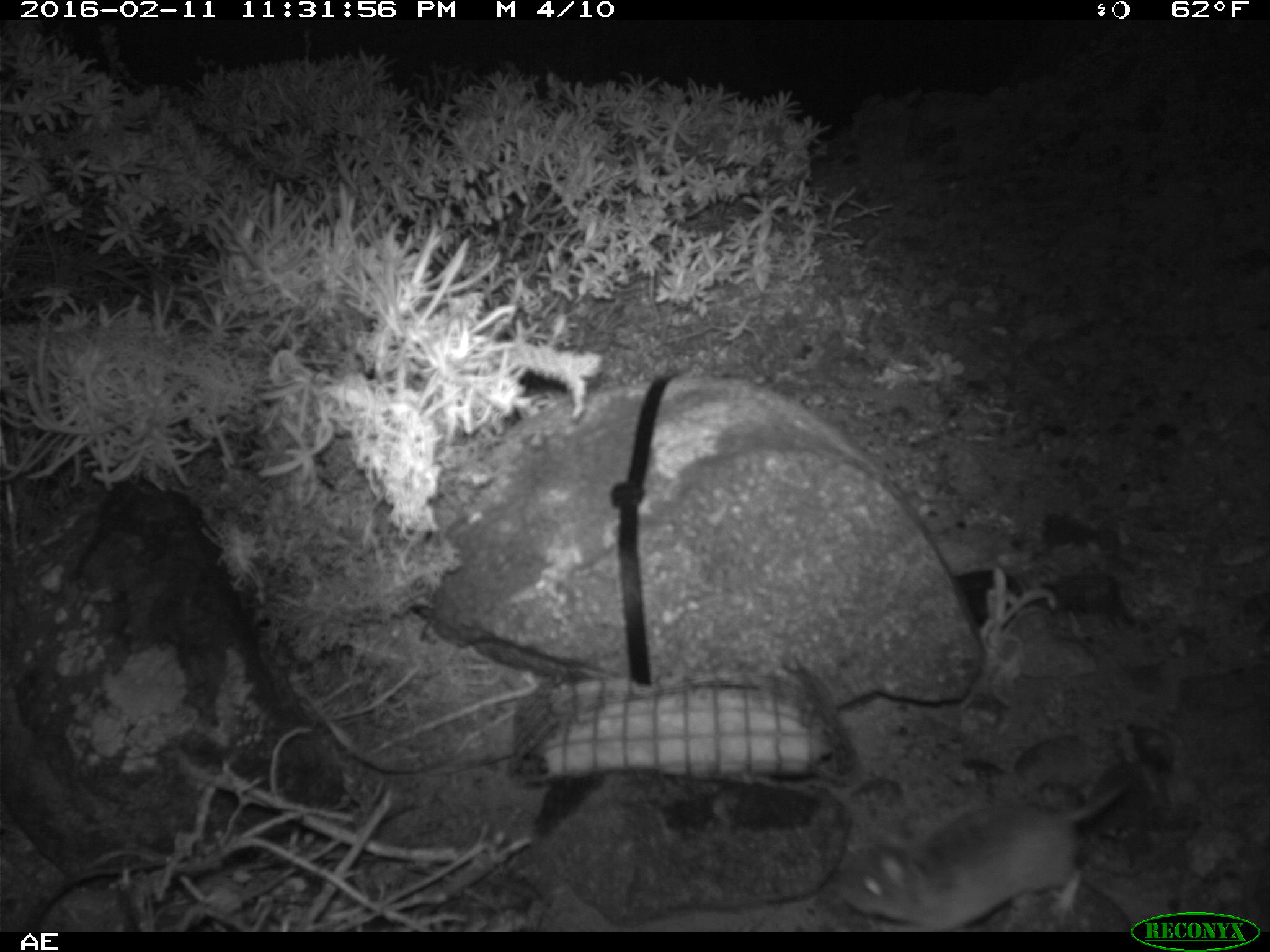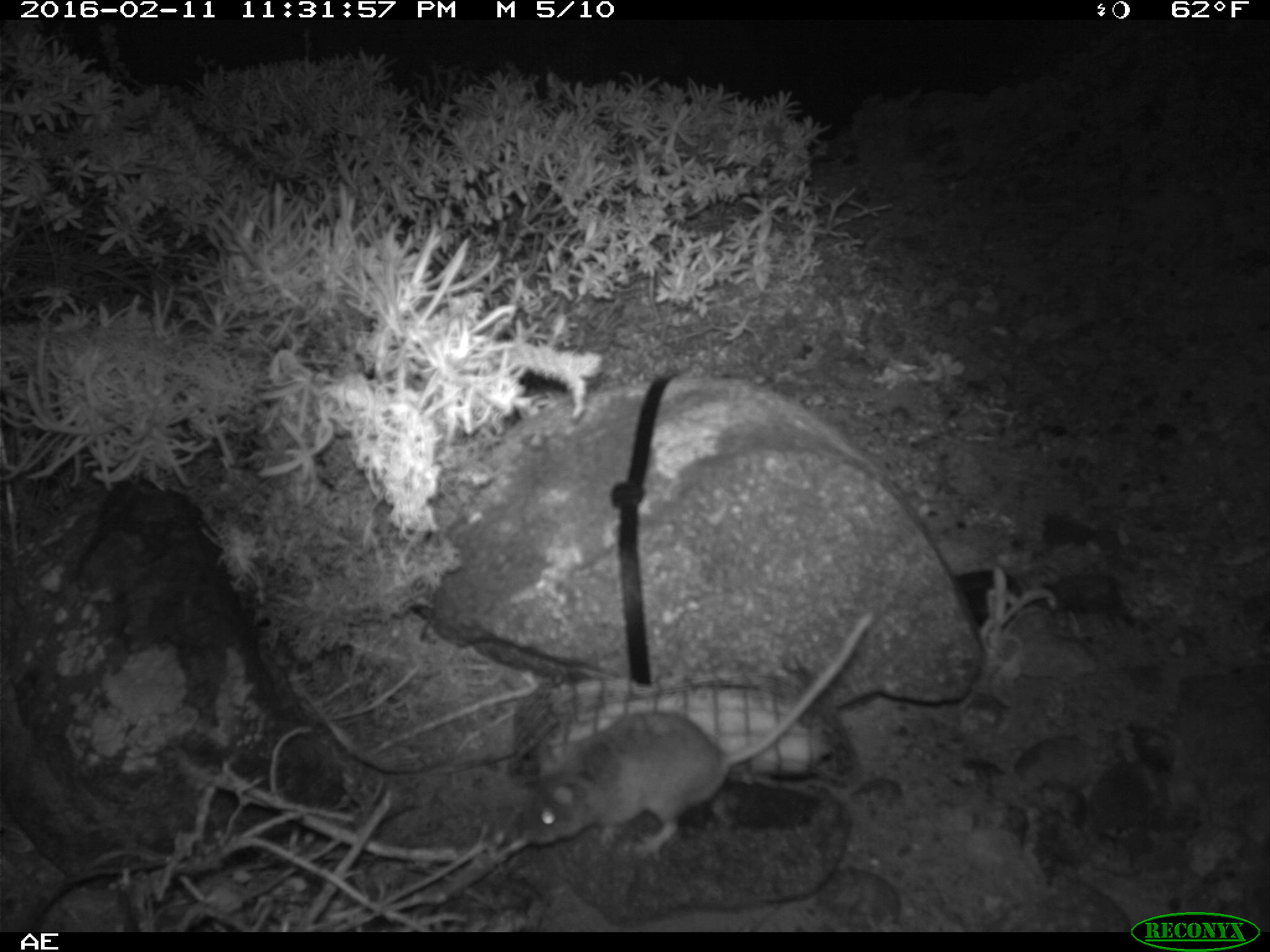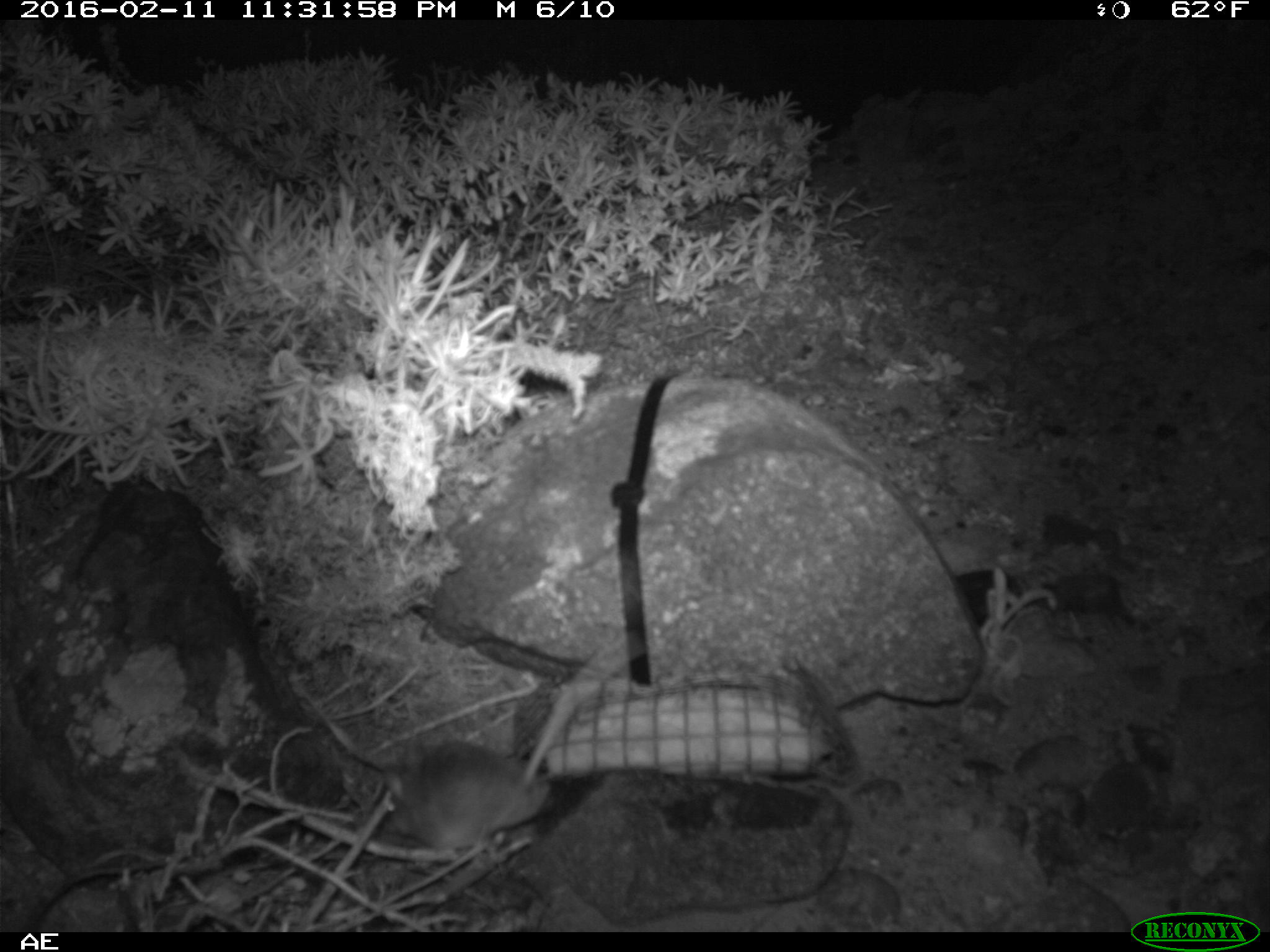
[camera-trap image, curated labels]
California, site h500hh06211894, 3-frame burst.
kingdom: Animalia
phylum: Chordata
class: Mammalia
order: Rodentia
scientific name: Rodentia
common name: rodent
Rodent (Rodentia).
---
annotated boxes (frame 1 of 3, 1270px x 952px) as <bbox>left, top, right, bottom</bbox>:
rodent: <bbox>845, 785, 1129, 932</bbox>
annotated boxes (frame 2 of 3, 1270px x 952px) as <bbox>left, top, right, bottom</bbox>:
rodent: <bbox>520, 612, 871, 863</bbox>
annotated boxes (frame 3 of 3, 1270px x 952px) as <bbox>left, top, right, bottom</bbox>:
rodent: <bbox>380, 627, 640, 851</bbox>